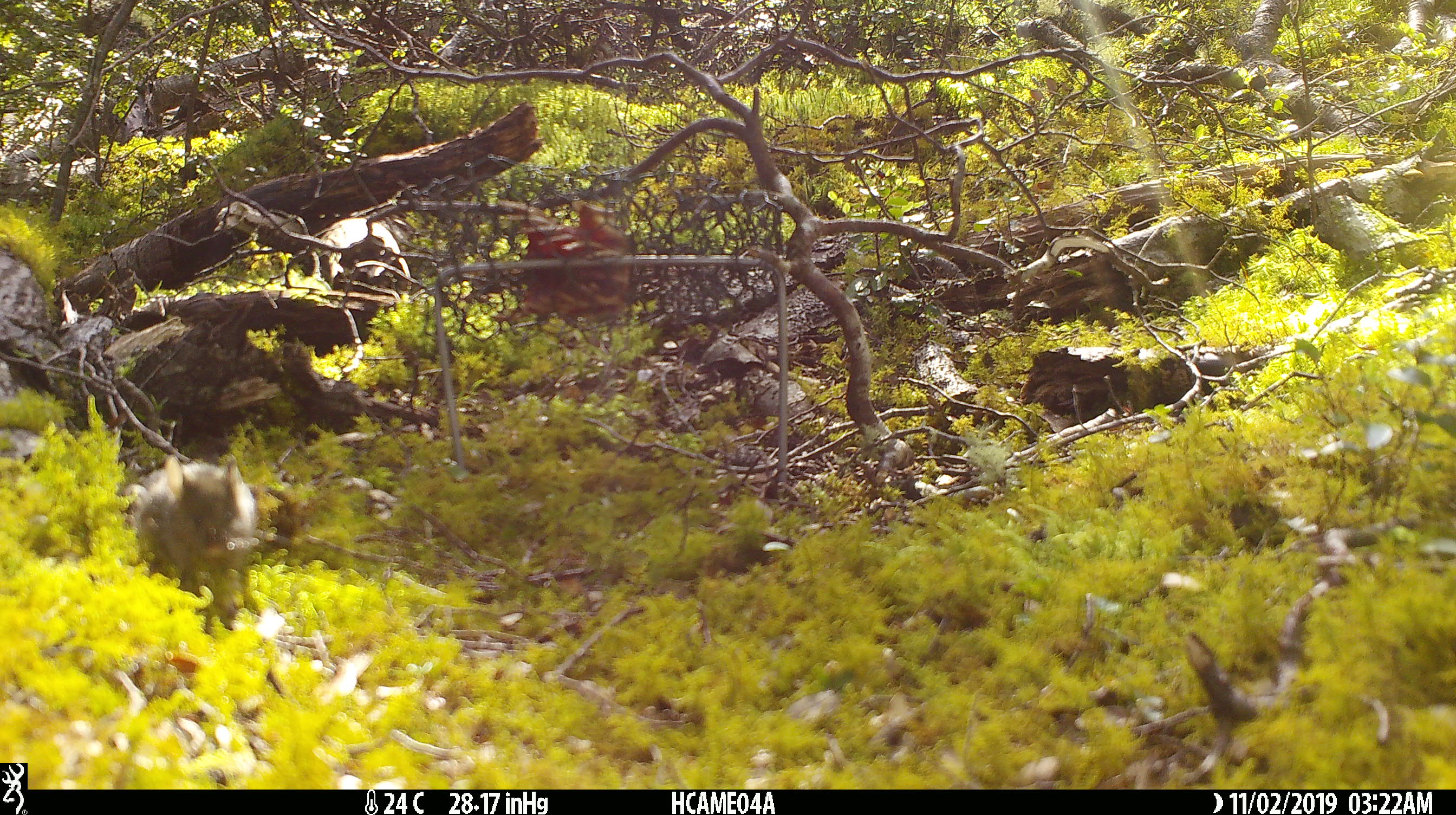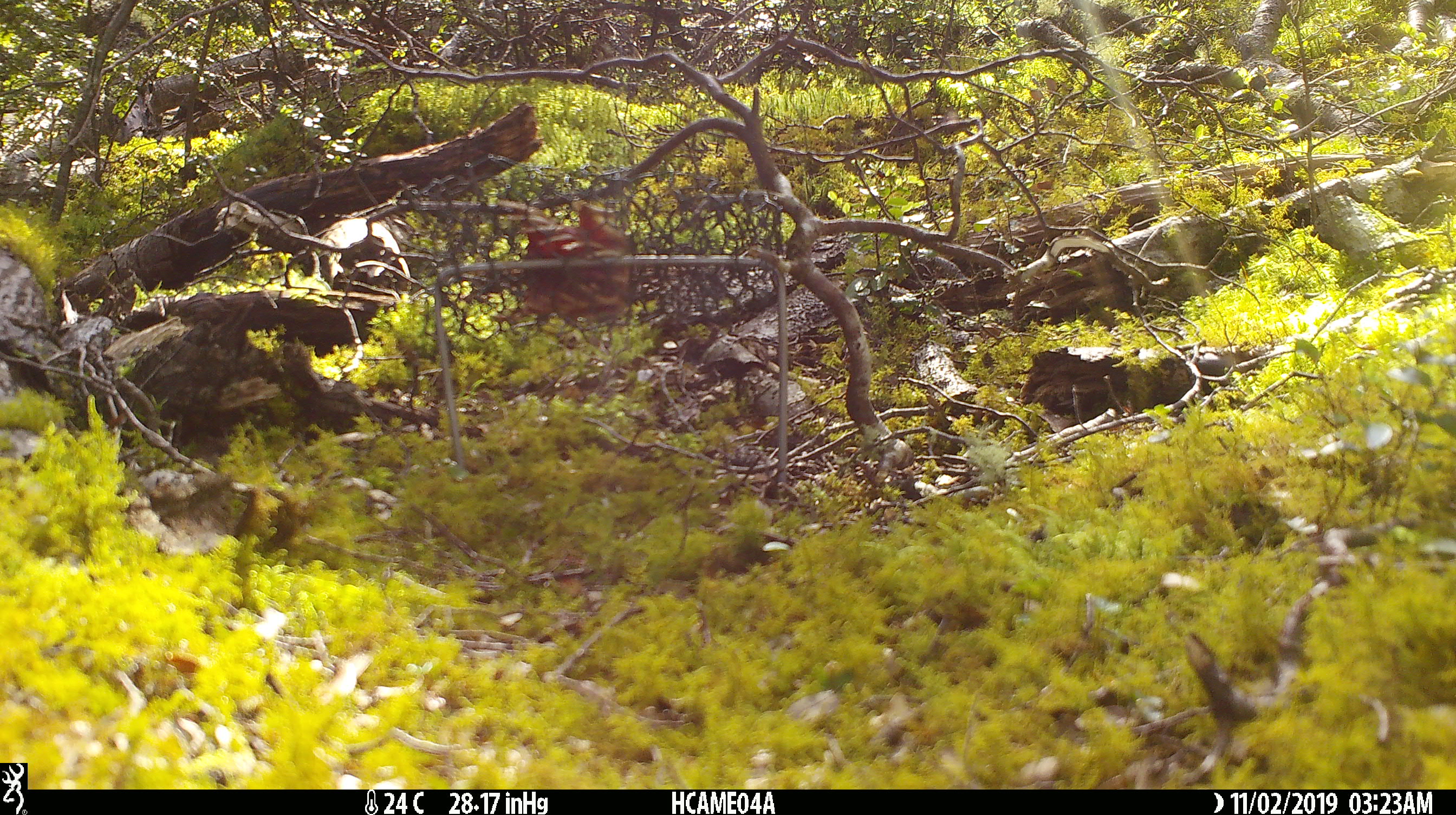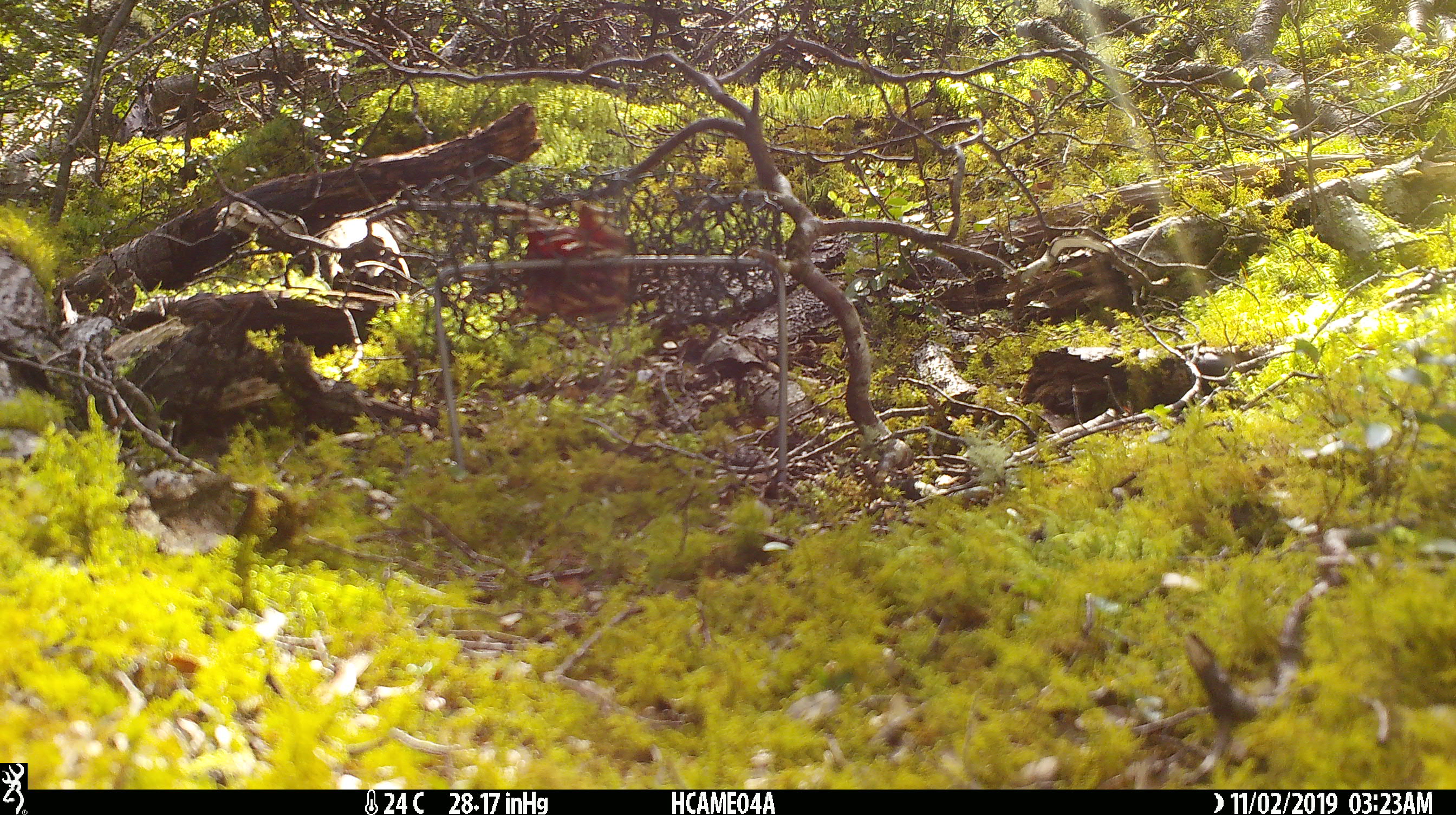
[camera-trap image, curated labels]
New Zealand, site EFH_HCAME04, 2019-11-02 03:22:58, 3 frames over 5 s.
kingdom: Animalia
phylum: Chordata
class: Mammalia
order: Rodentia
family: Muridae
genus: Mus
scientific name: Mus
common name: mouse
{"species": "mouse (Mus)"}